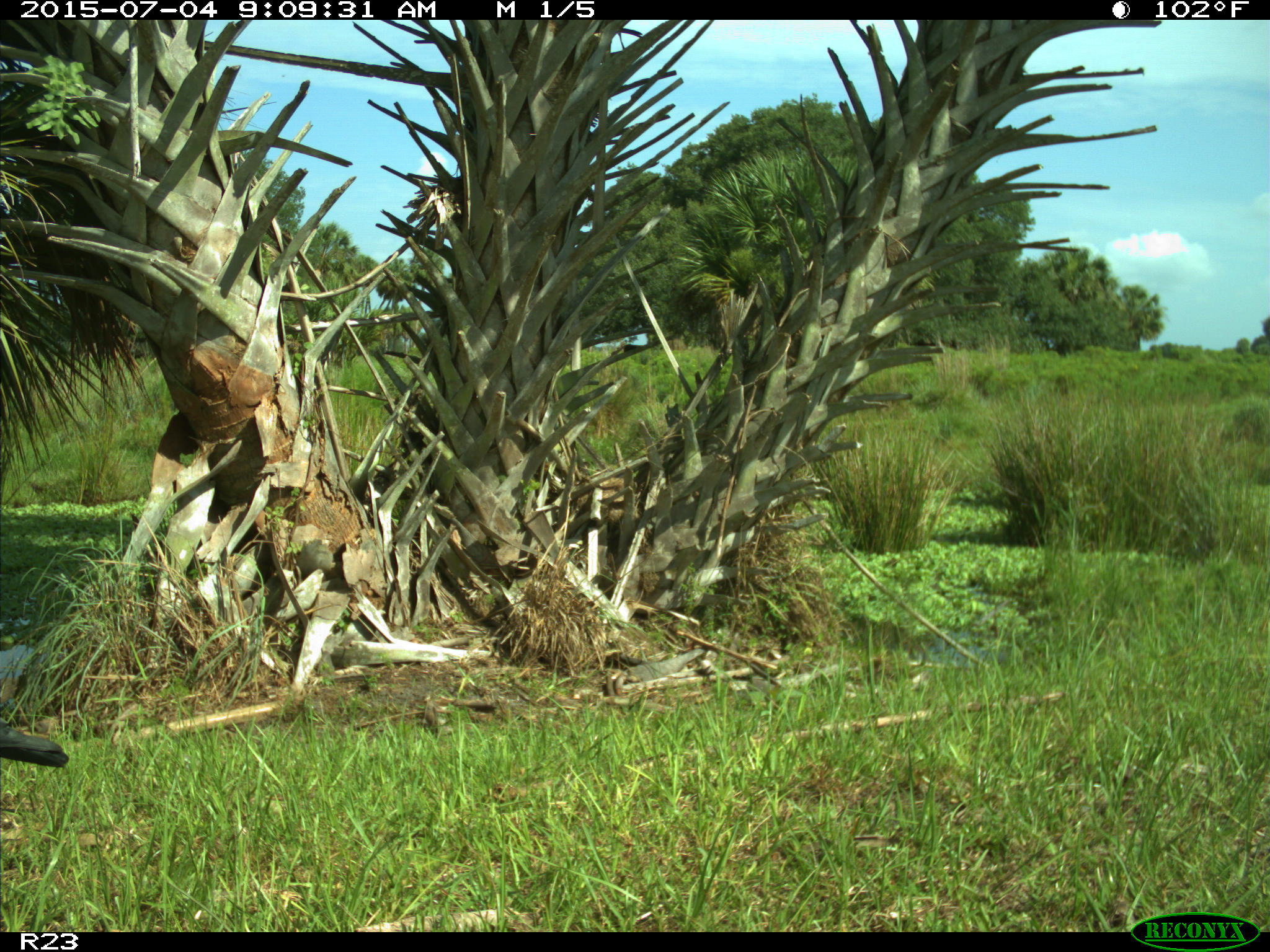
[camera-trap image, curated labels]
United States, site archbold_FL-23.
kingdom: Animalia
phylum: Chordata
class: Mammalia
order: Artiodactyla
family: Bovidae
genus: Bos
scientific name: Bos taurus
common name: domestic cow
Bos taurus (domestic cow).